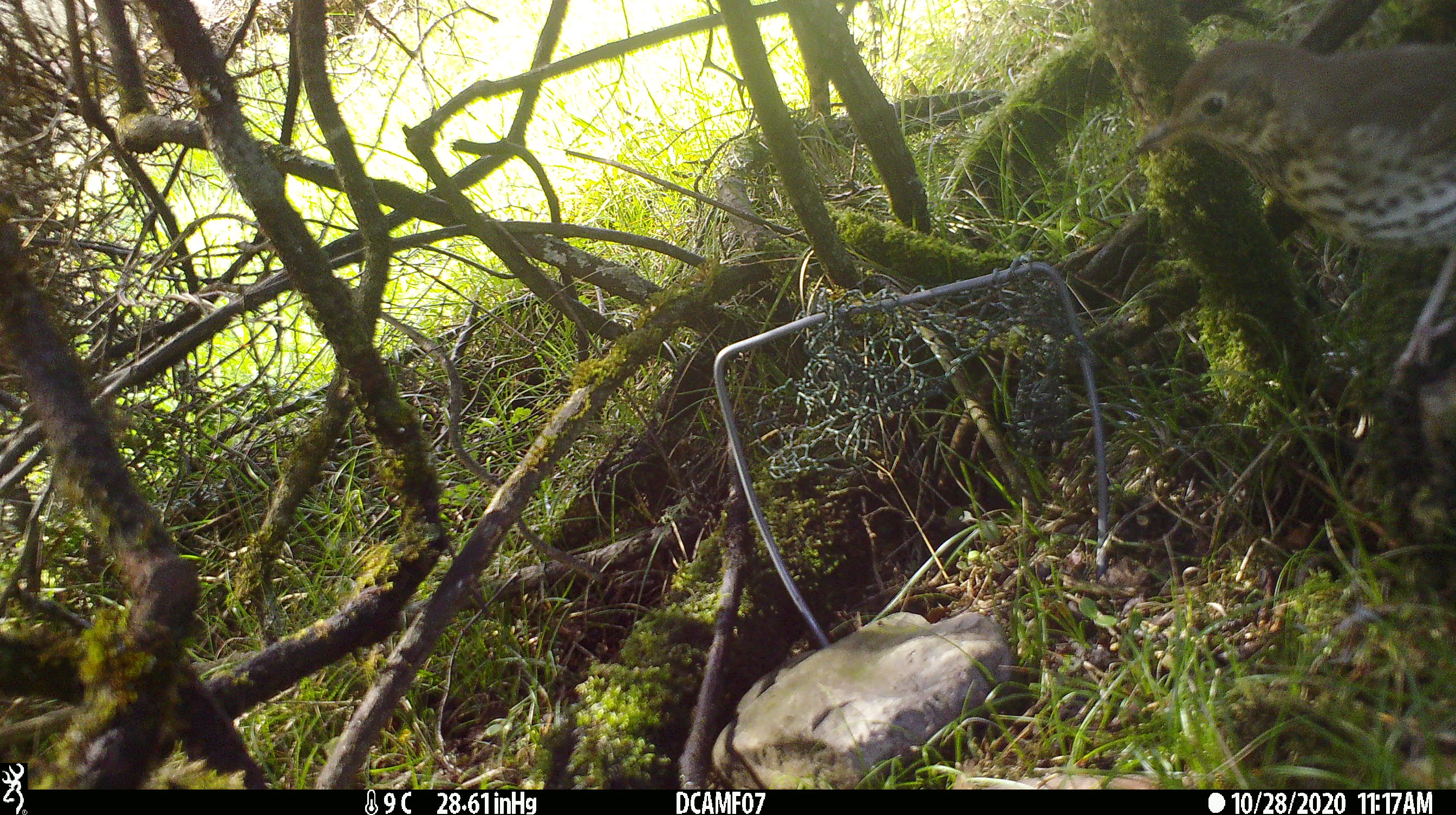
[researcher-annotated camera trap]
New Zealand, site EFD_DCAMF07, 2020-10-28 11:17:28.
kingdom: Animalia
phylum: Chordata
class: Aves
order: Passeriformes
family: Turdidae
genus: Turdus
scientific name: Turdus philomelos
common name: song thrush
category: thrush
Thrush (song thrush) (Turdus philomelos).